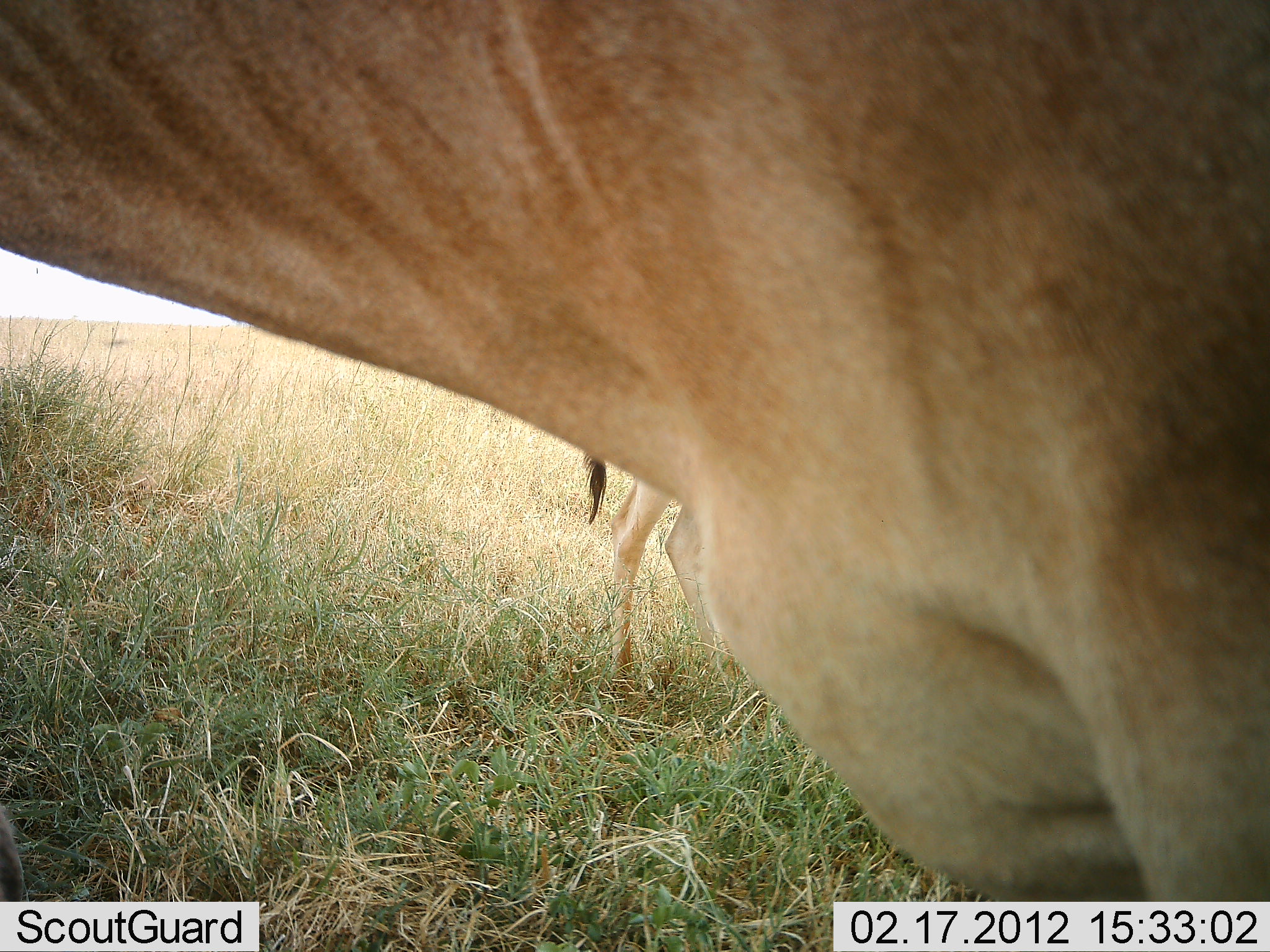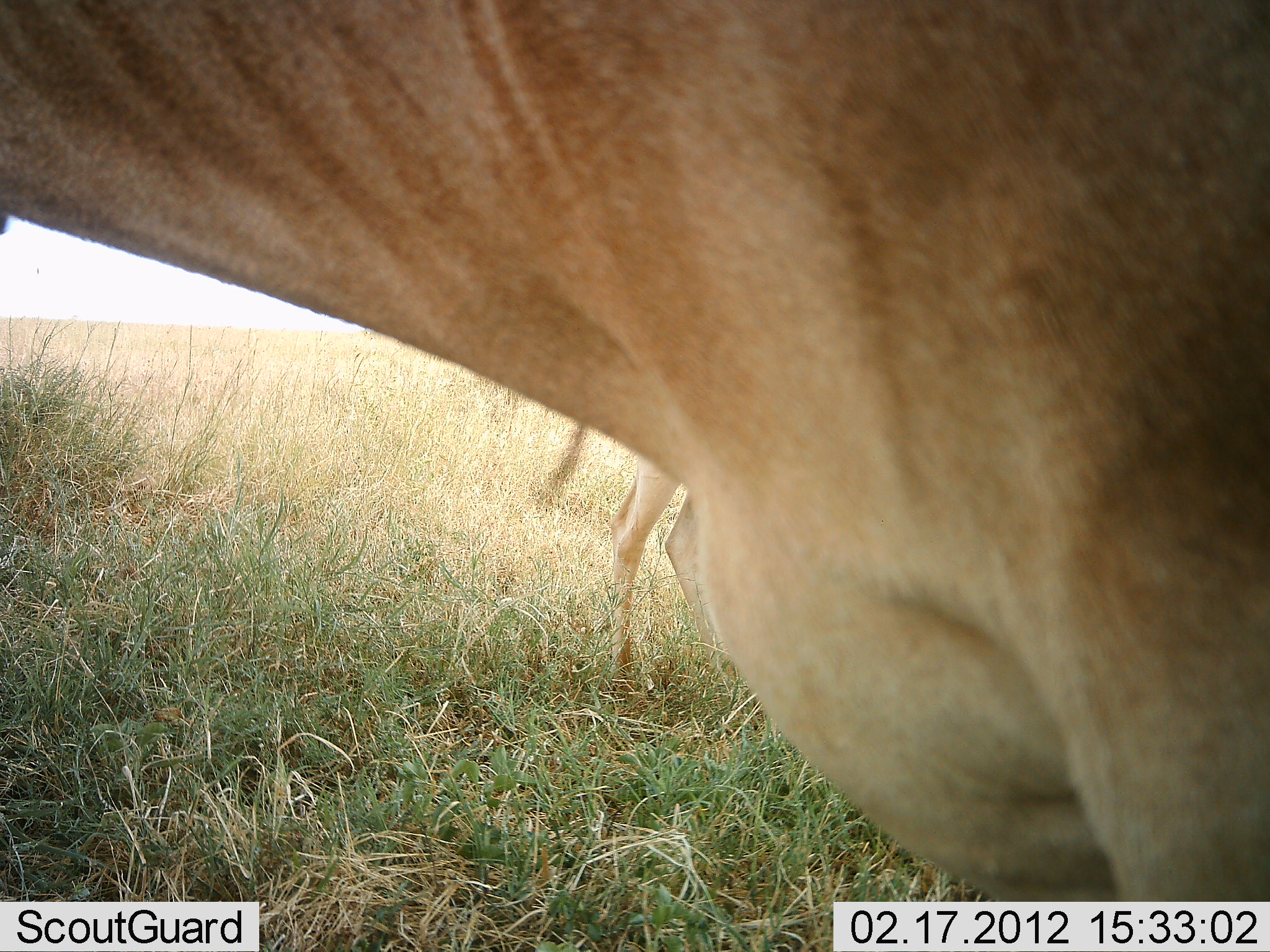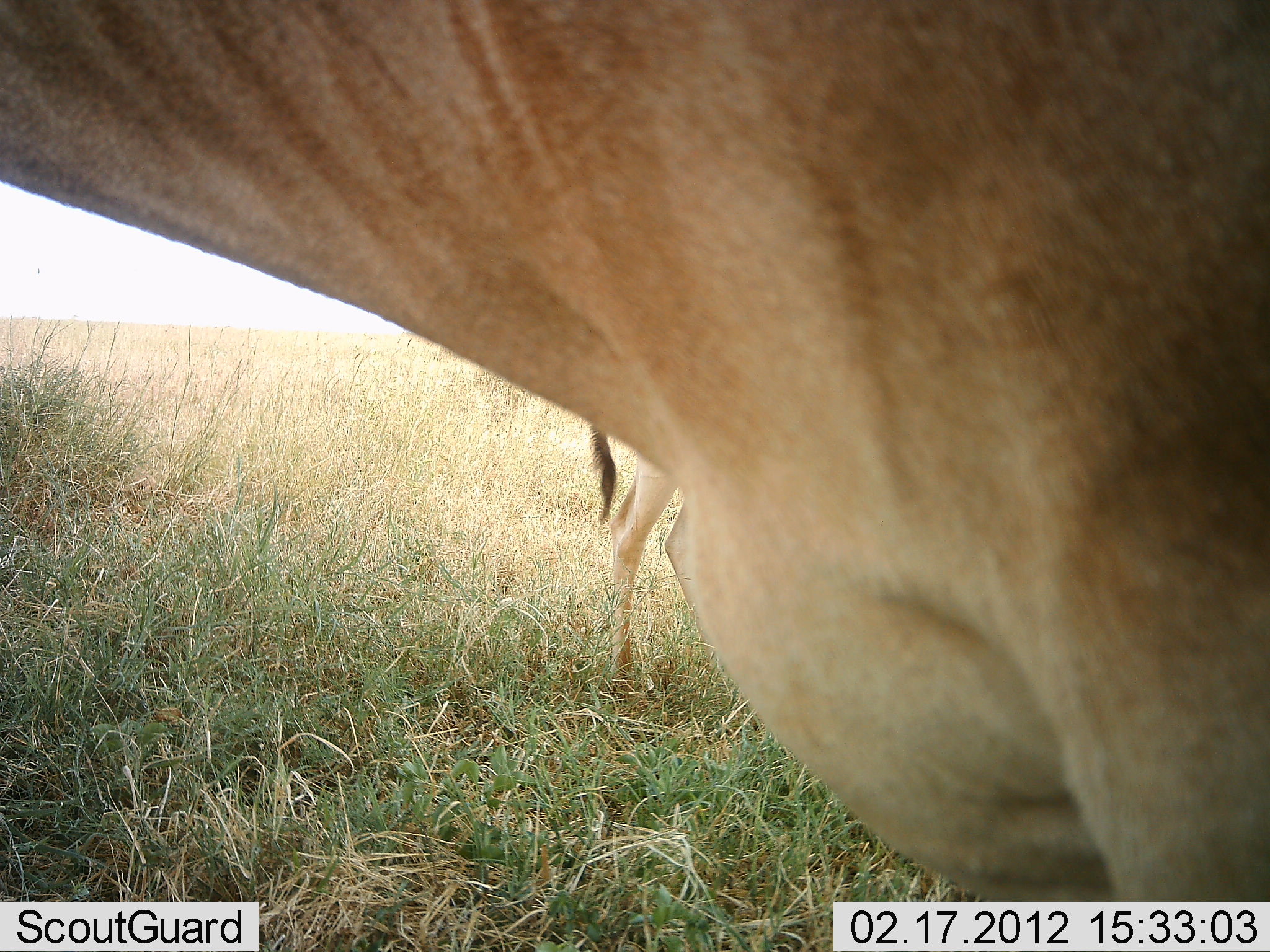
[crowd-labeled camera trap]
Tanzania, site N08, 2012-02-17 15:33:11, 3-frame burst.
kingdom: Animalia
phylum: Chordata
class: Mammalia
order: Artiodactyla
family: Bovidae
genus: Alcelaphus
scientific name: Alcelaphus buselaphus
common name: hartebeest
Hartebeest (Alcelaphus buselaphus), count 2. Behavior (volunteer vote fractions): standing 94%, resting 0%, moving 6%, interacting 0%. Young present (vote fraction): 11%. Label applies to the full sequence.